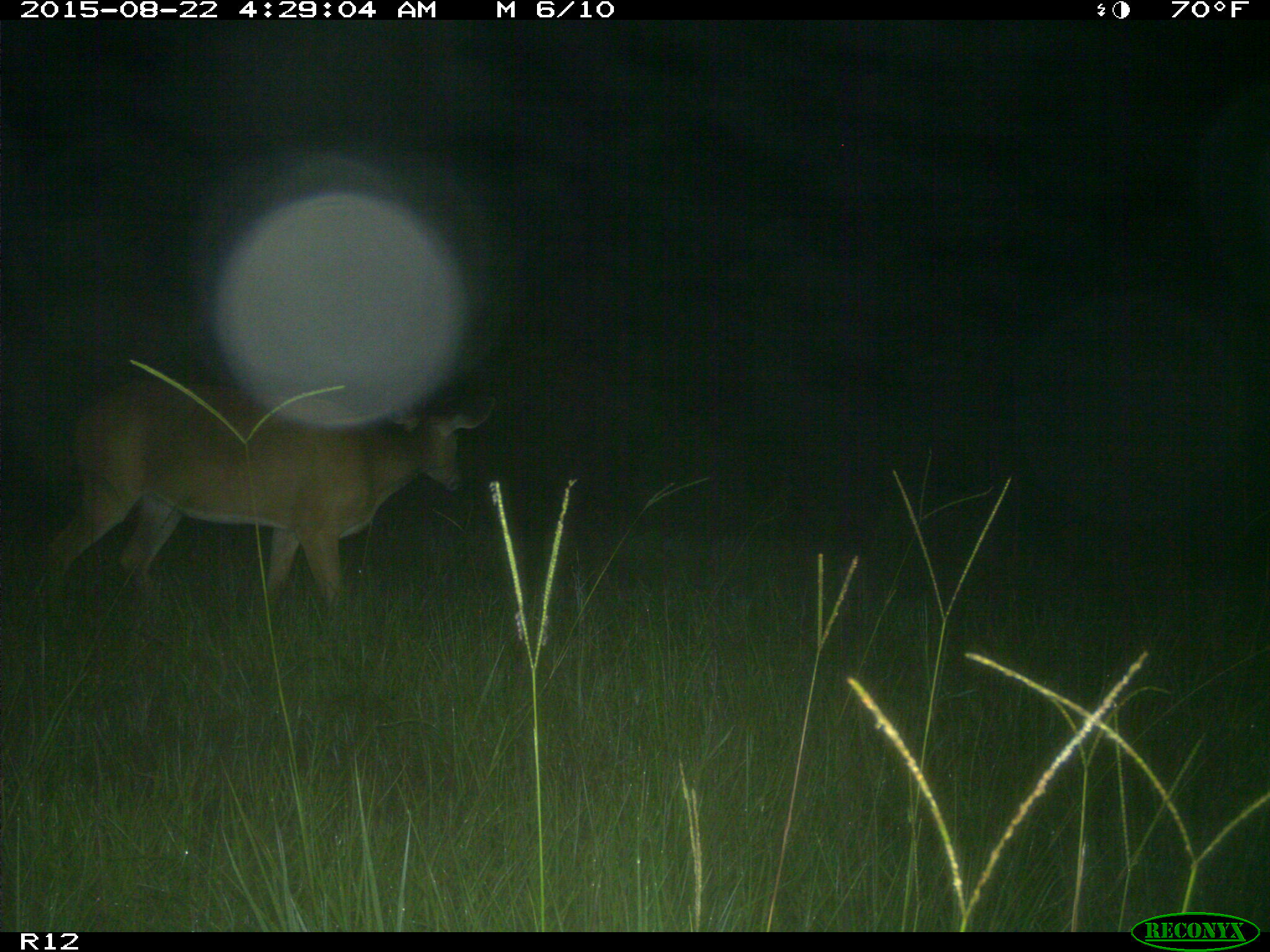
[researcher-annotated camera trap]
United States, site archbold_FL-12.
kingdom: Animalia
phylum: Chordata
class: Mammalia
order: Artiodactyla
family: Cervidae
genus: Odocoileus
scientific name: Odocoileus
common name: deer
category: unidentified deer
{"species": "unidentified deer (deer) (Odocoileus)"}